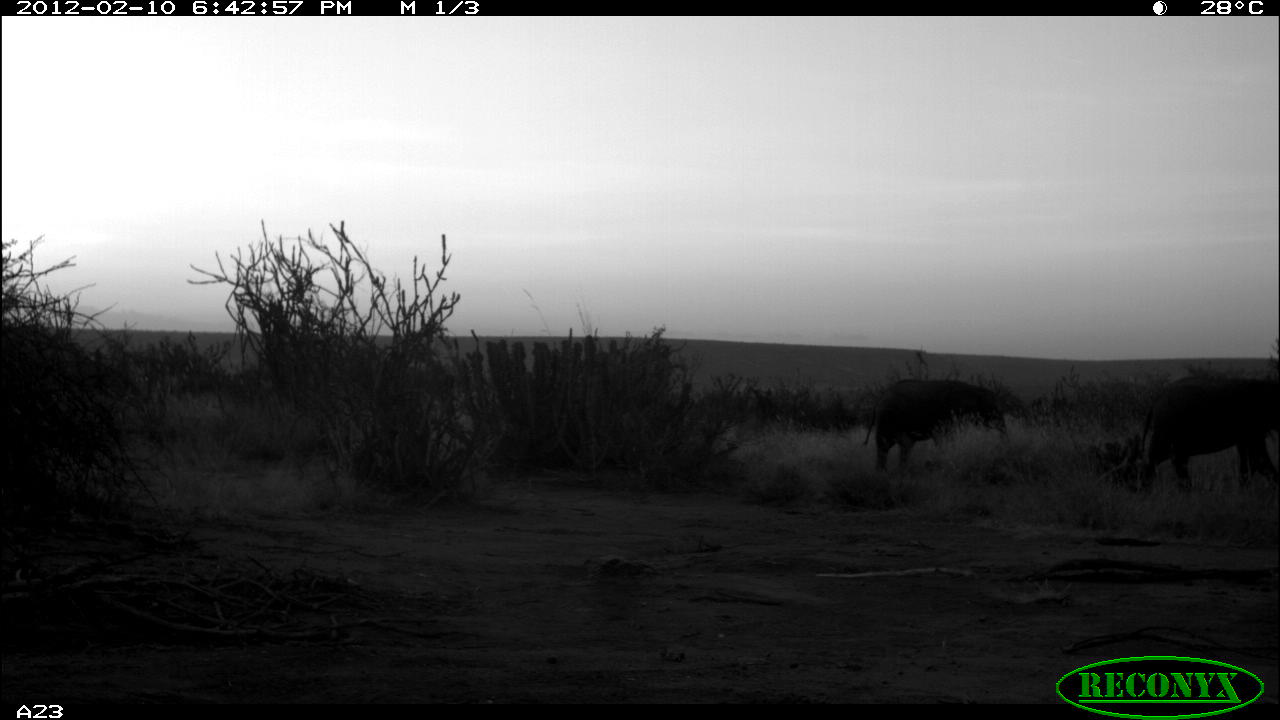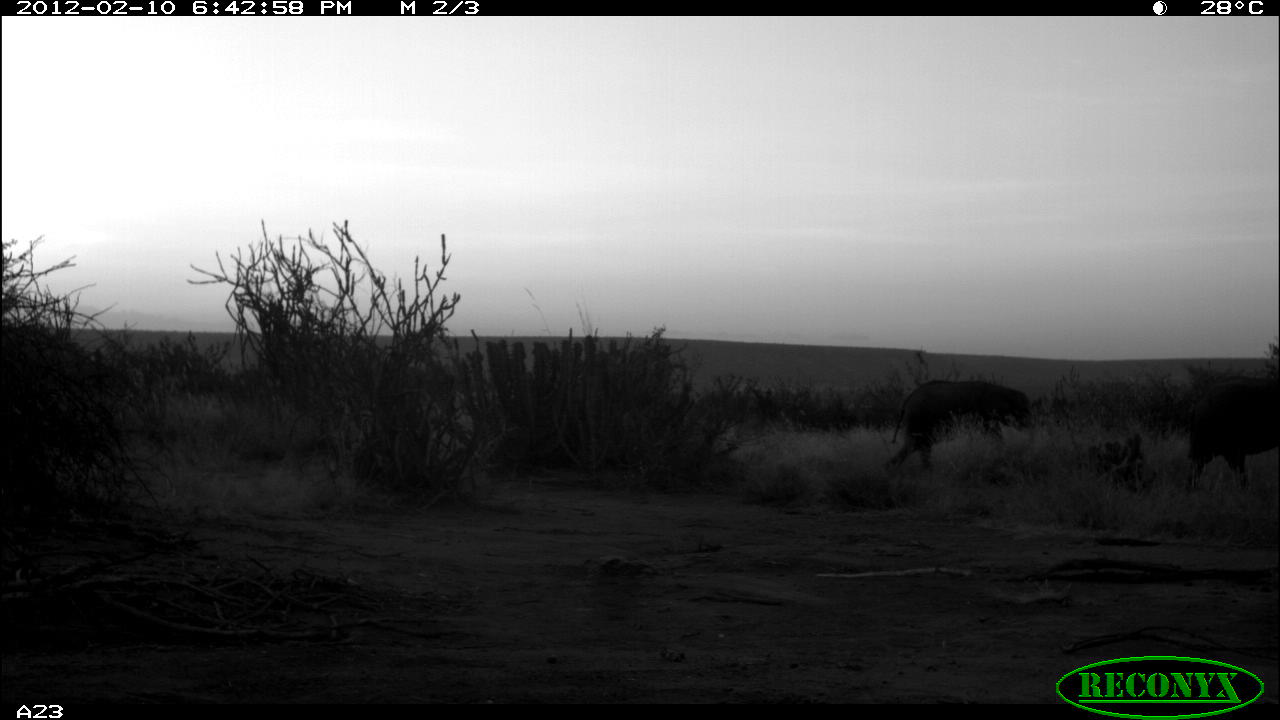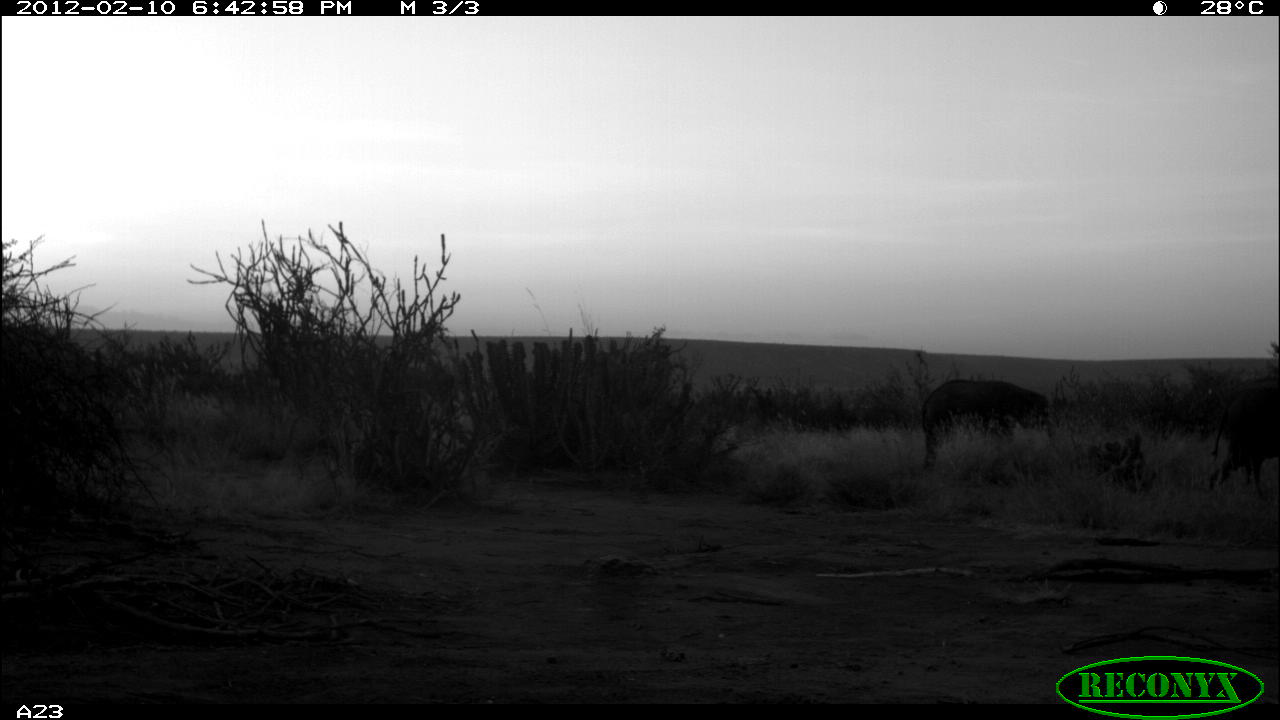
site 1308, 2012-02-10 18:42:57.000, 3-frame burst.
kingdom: Animalia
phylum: Chordata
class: Mammalia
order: Proboscidea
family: Elephantidae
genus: Loxodonta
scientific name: Loxodonta africana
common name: african bush elephant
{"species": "Loxodonta africana (african bush elephant)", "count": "2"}